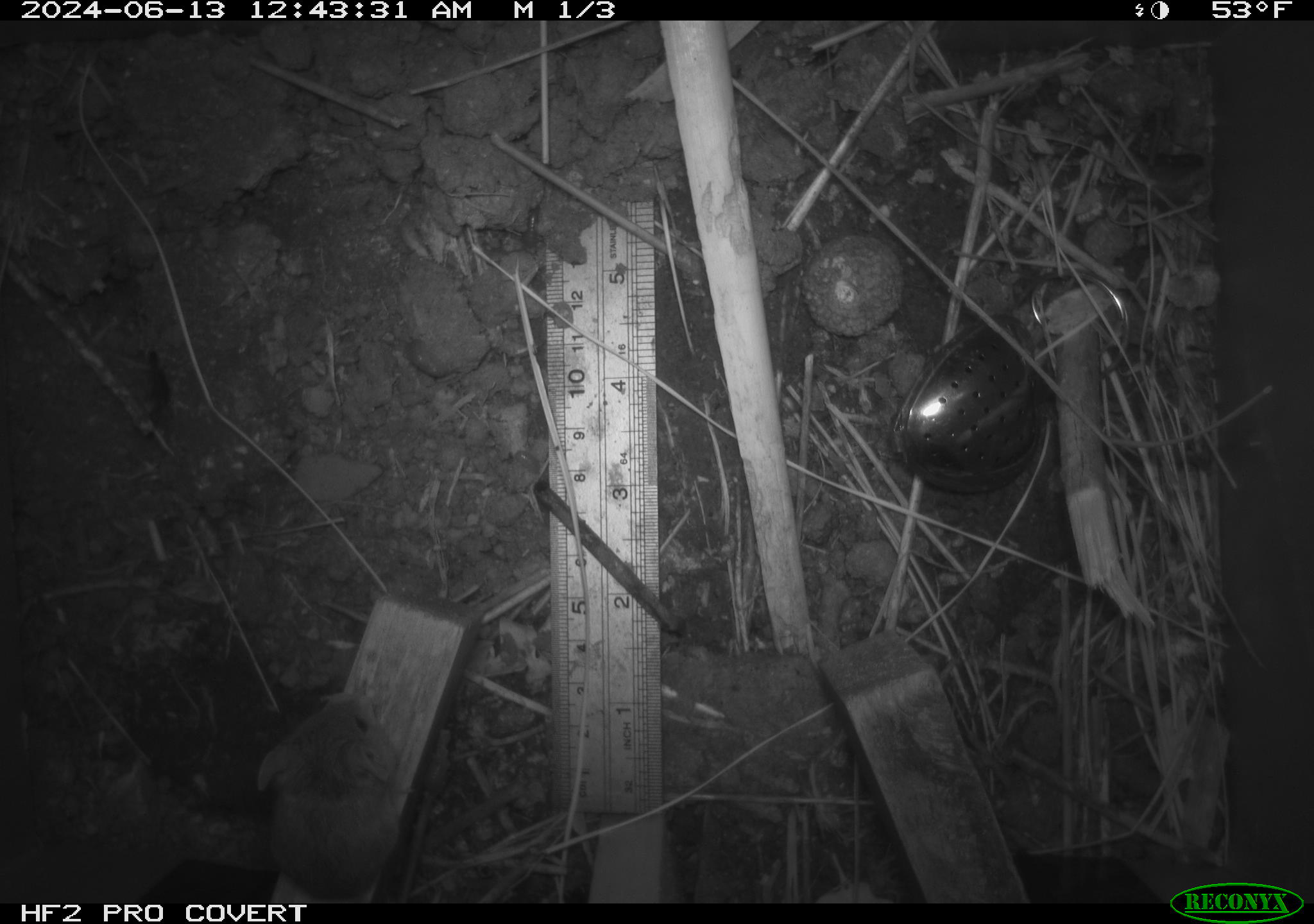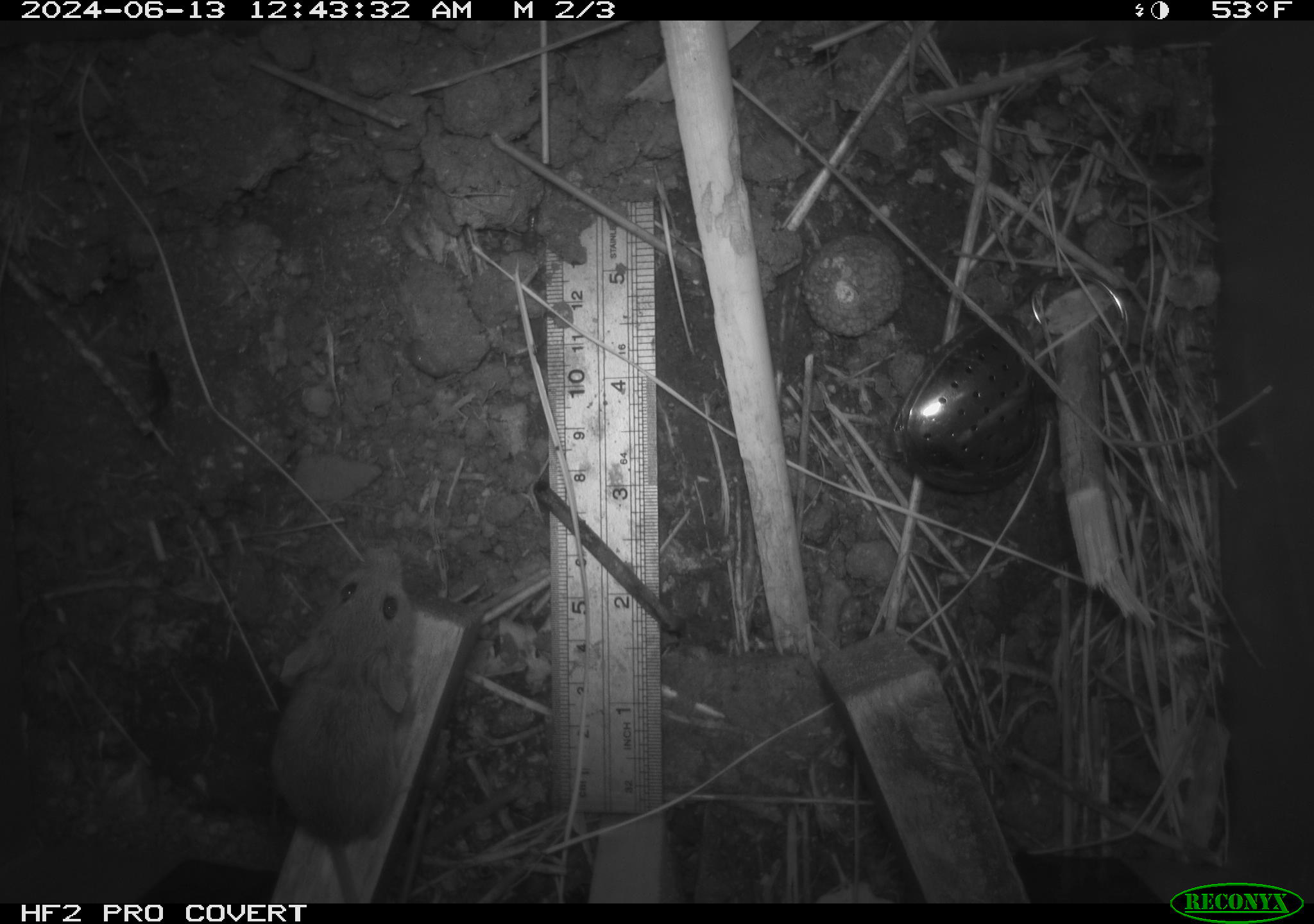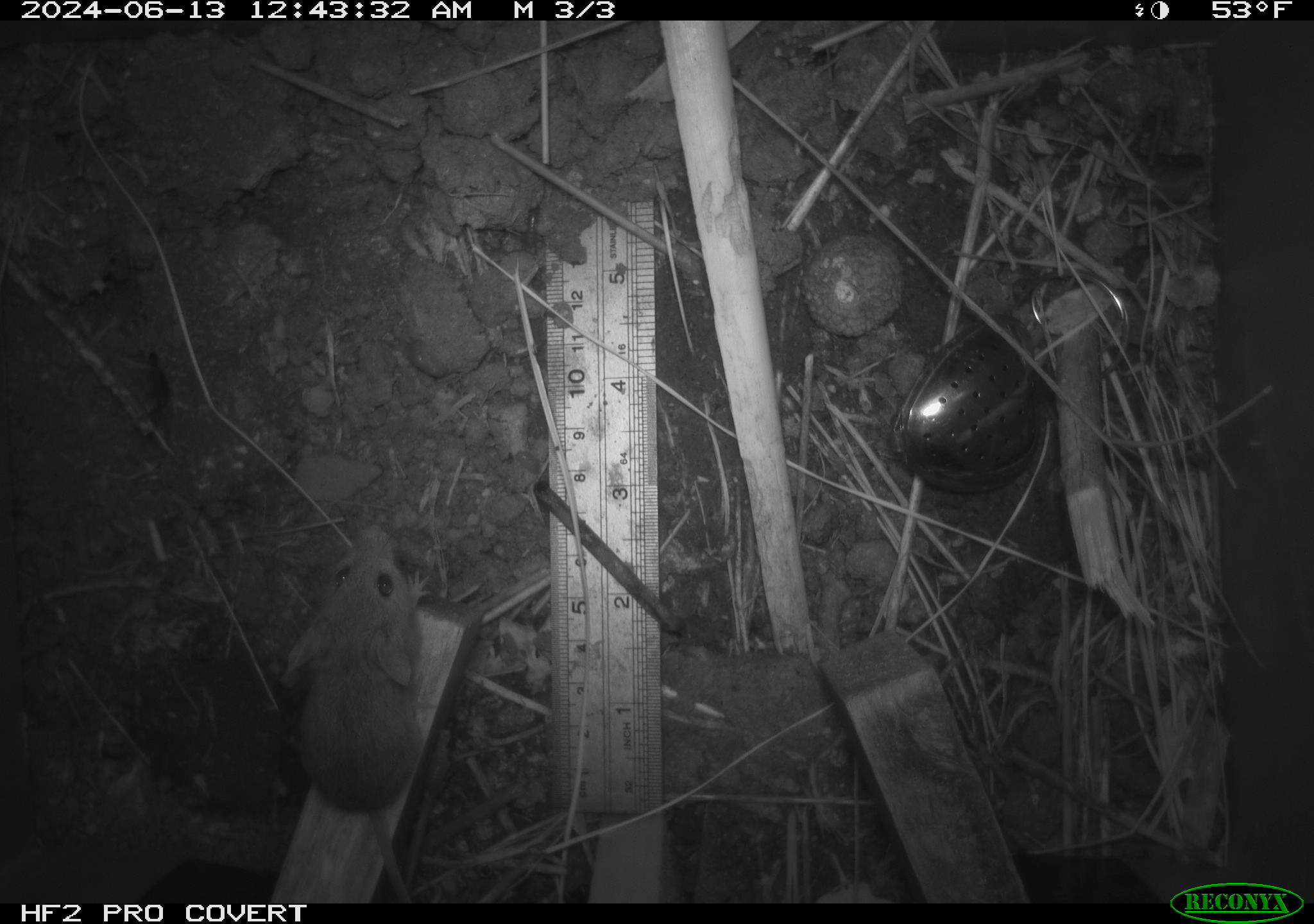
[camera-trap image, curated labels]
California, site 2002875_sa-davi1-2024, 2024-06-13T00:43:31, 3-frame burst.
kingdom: Animalia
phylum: Chordata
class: Mammalia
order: Rodentia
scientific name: Rodentia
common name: mouse species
Mouse species (Rodentia).